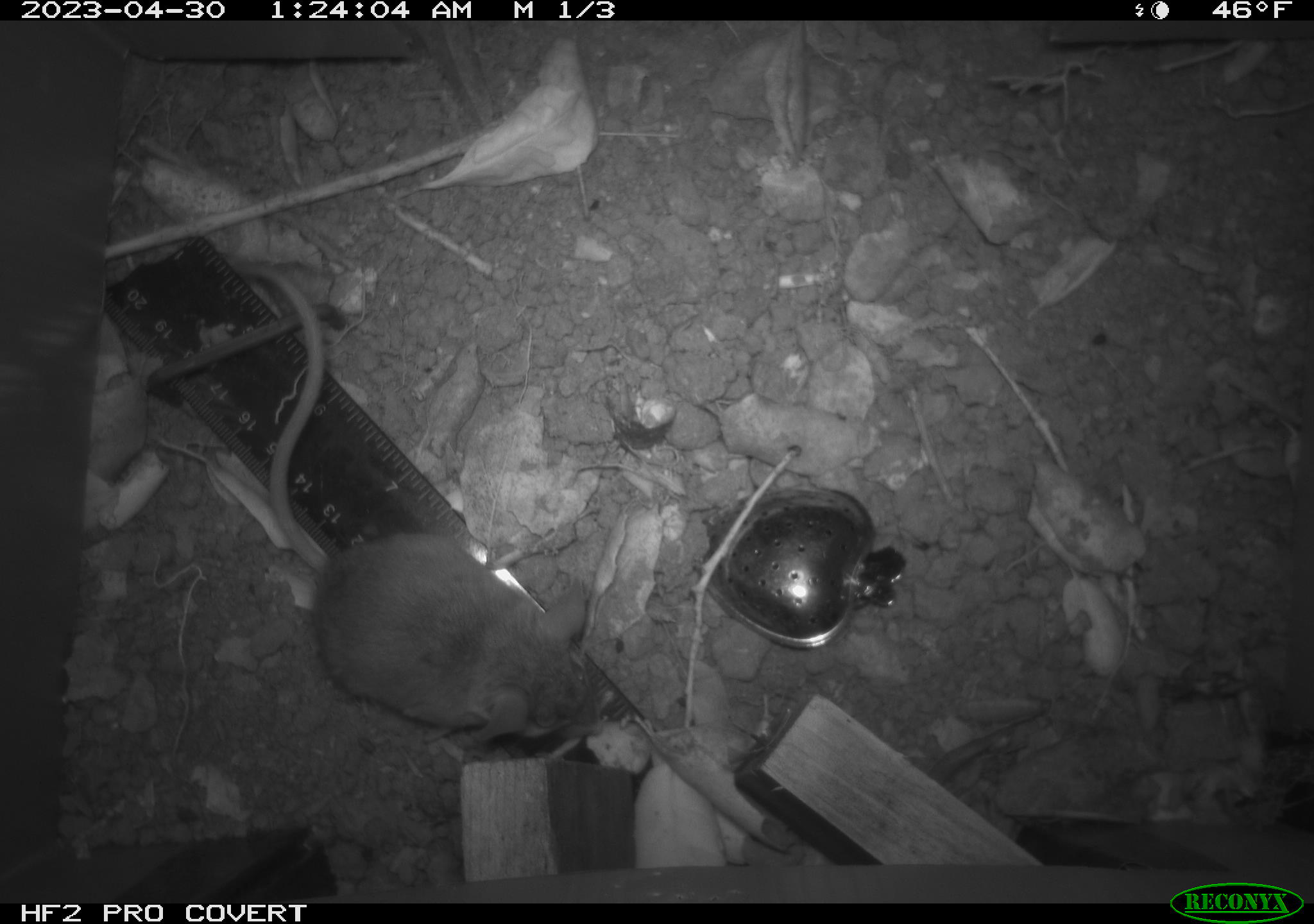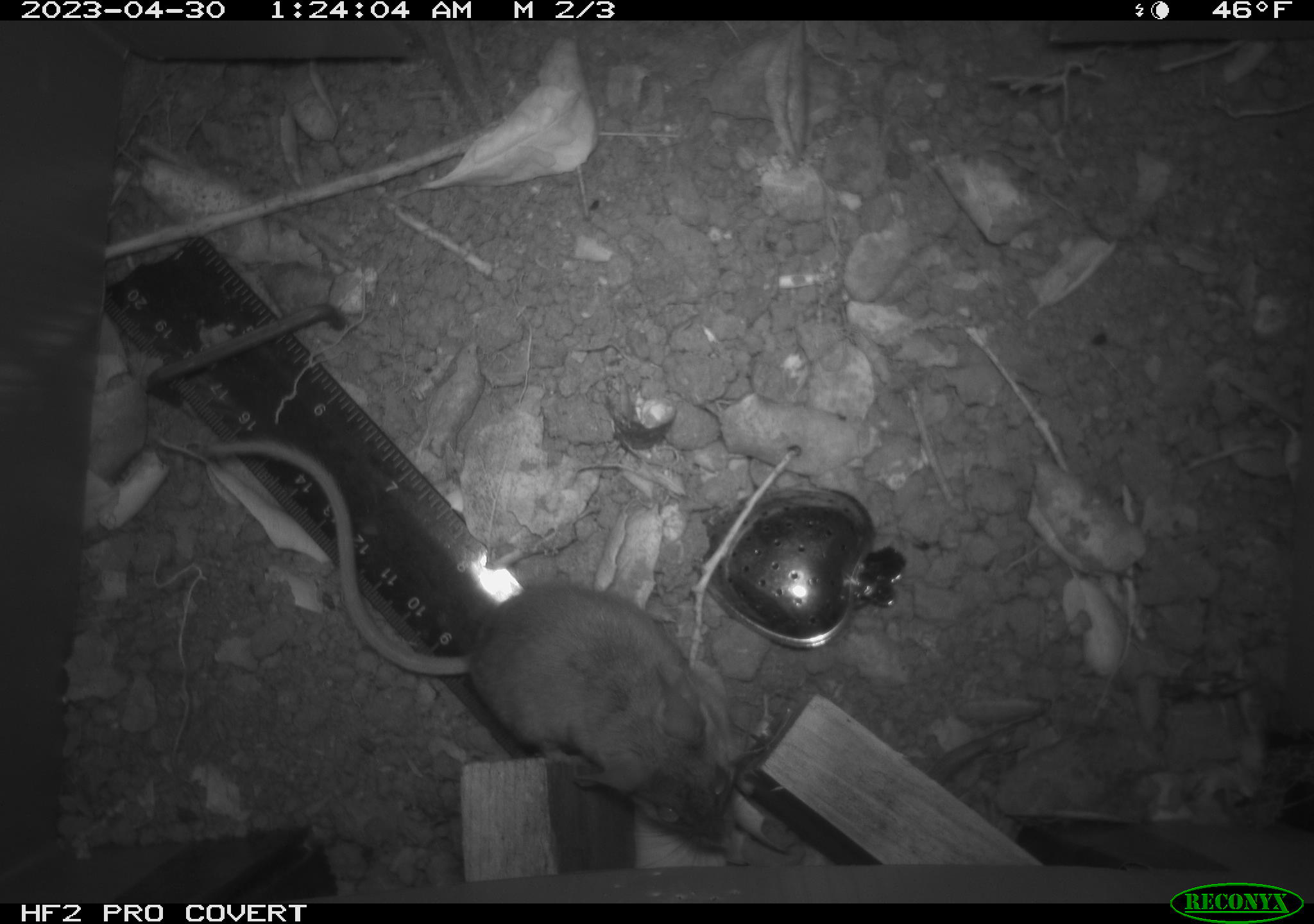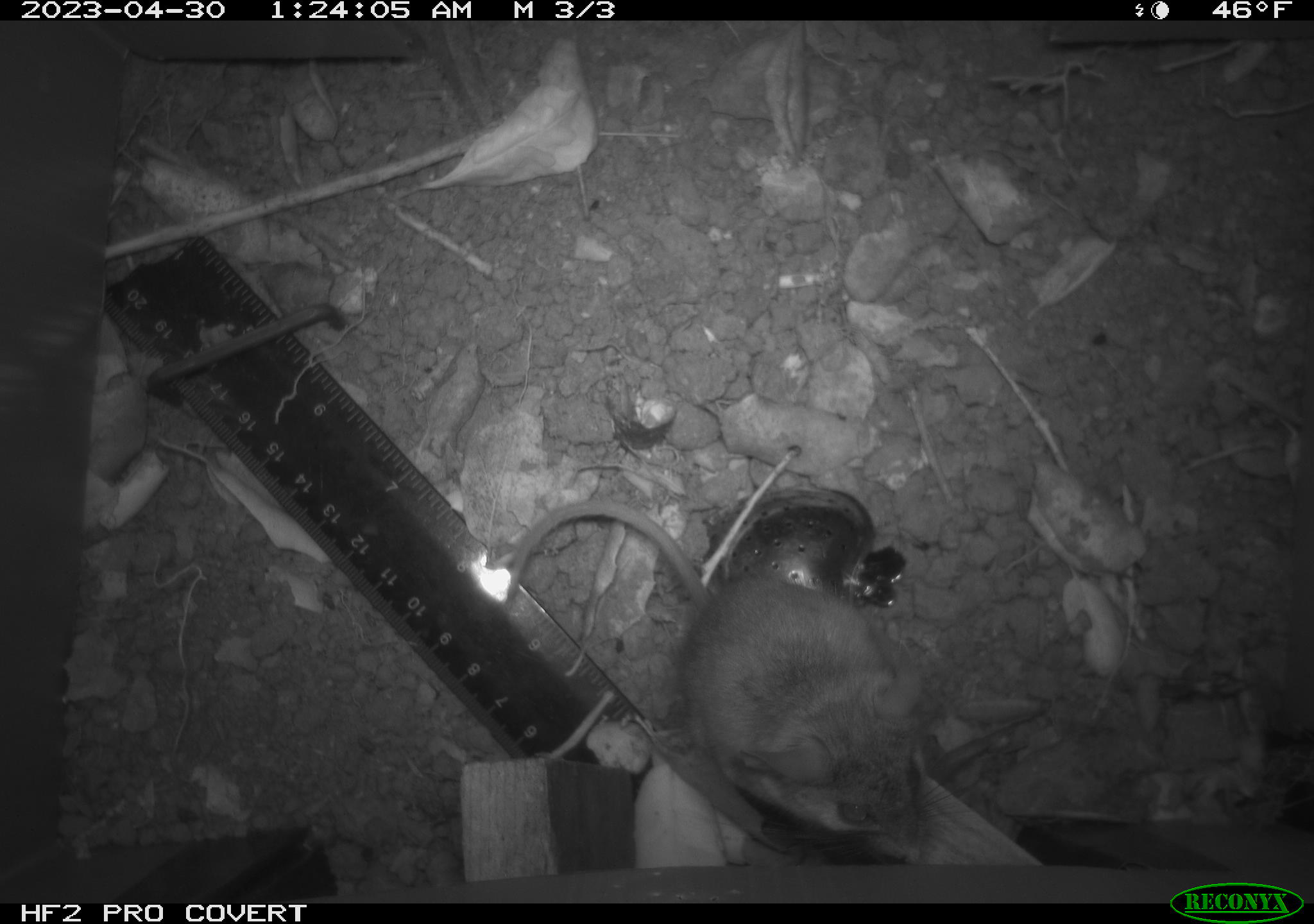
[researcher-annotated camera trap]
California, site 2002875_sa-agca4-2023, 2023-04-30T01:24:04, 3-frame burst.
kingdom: Animalia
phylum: Chordata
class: Mammalia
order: Rodentia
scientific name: Rodentia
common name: mouse species